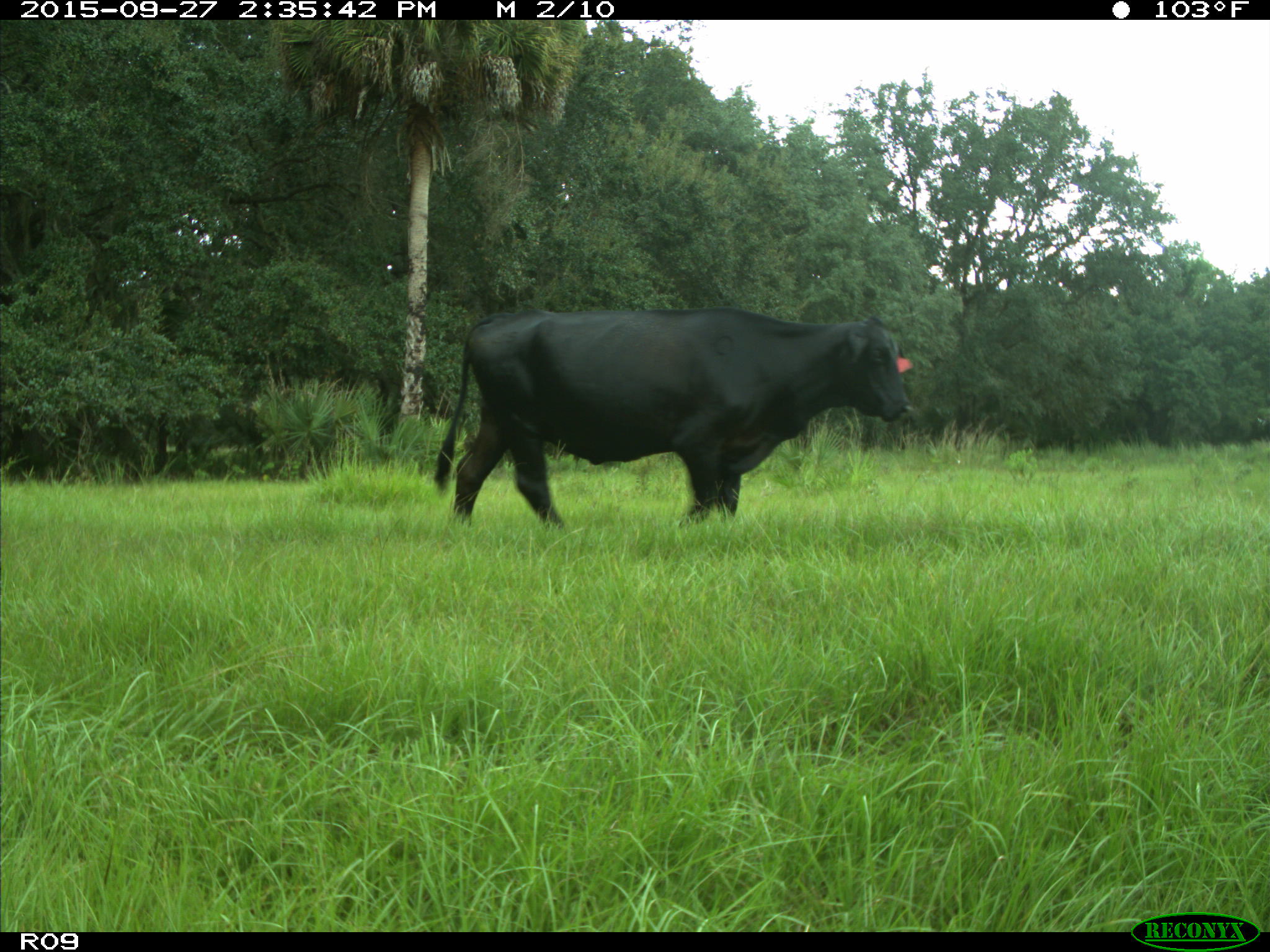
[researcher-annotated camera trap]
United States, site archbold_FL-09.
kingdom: Animalia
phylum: Chordata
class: Mammalia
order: Artiodactyla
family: Bovidae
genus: Bos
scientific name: Bos taurus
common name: domestic cow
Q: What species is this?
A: Bos taurus (domestic cow).